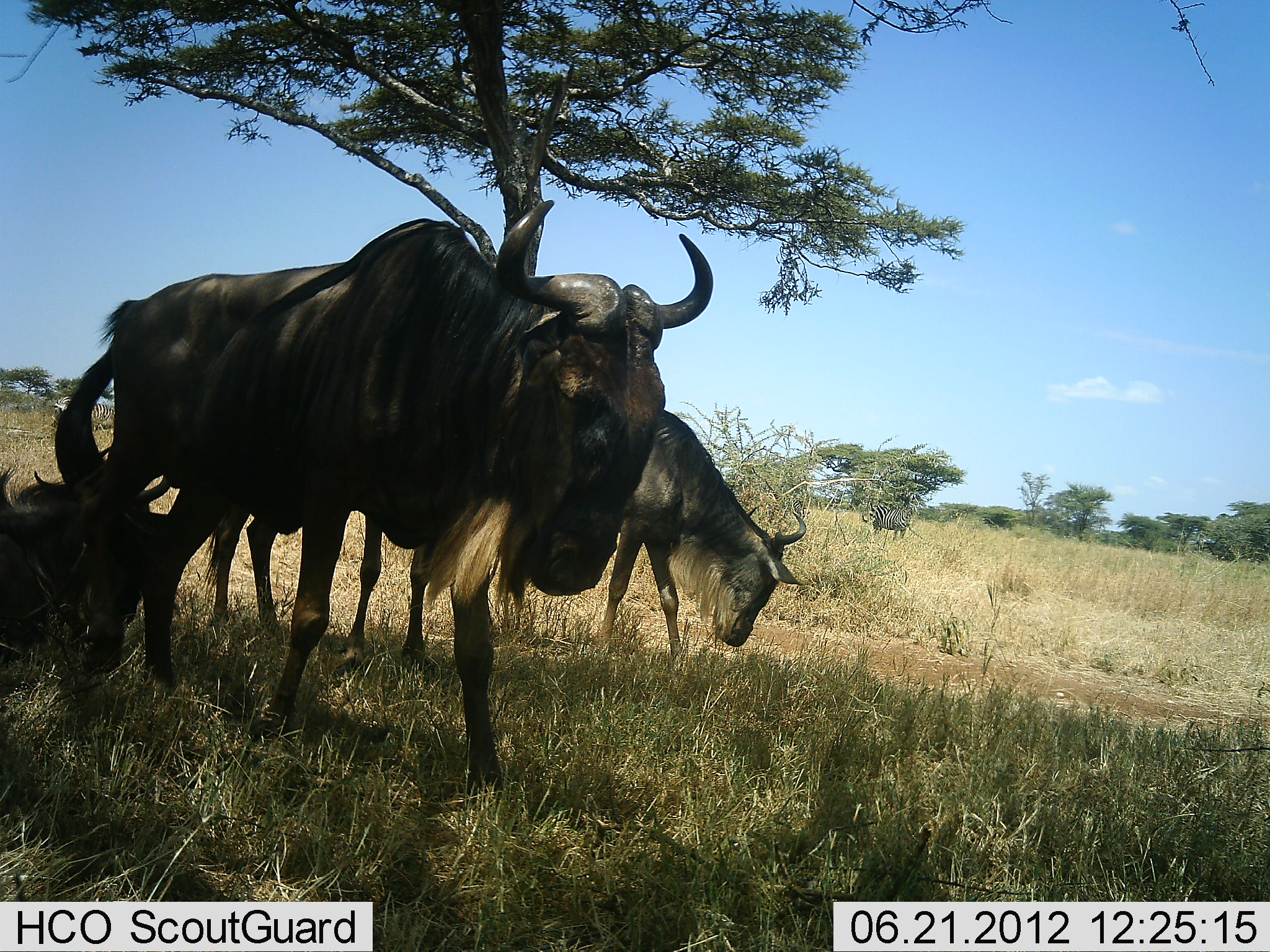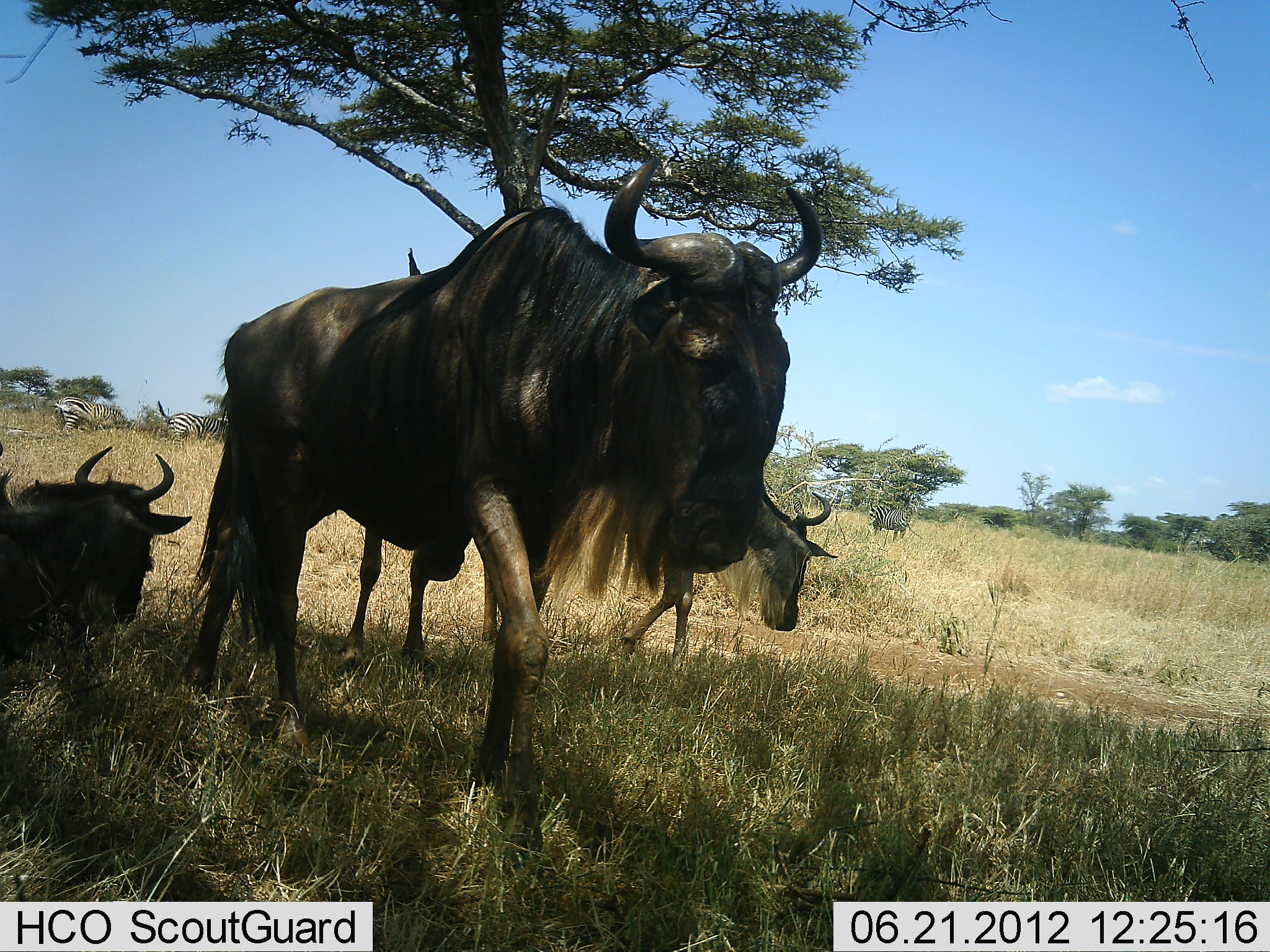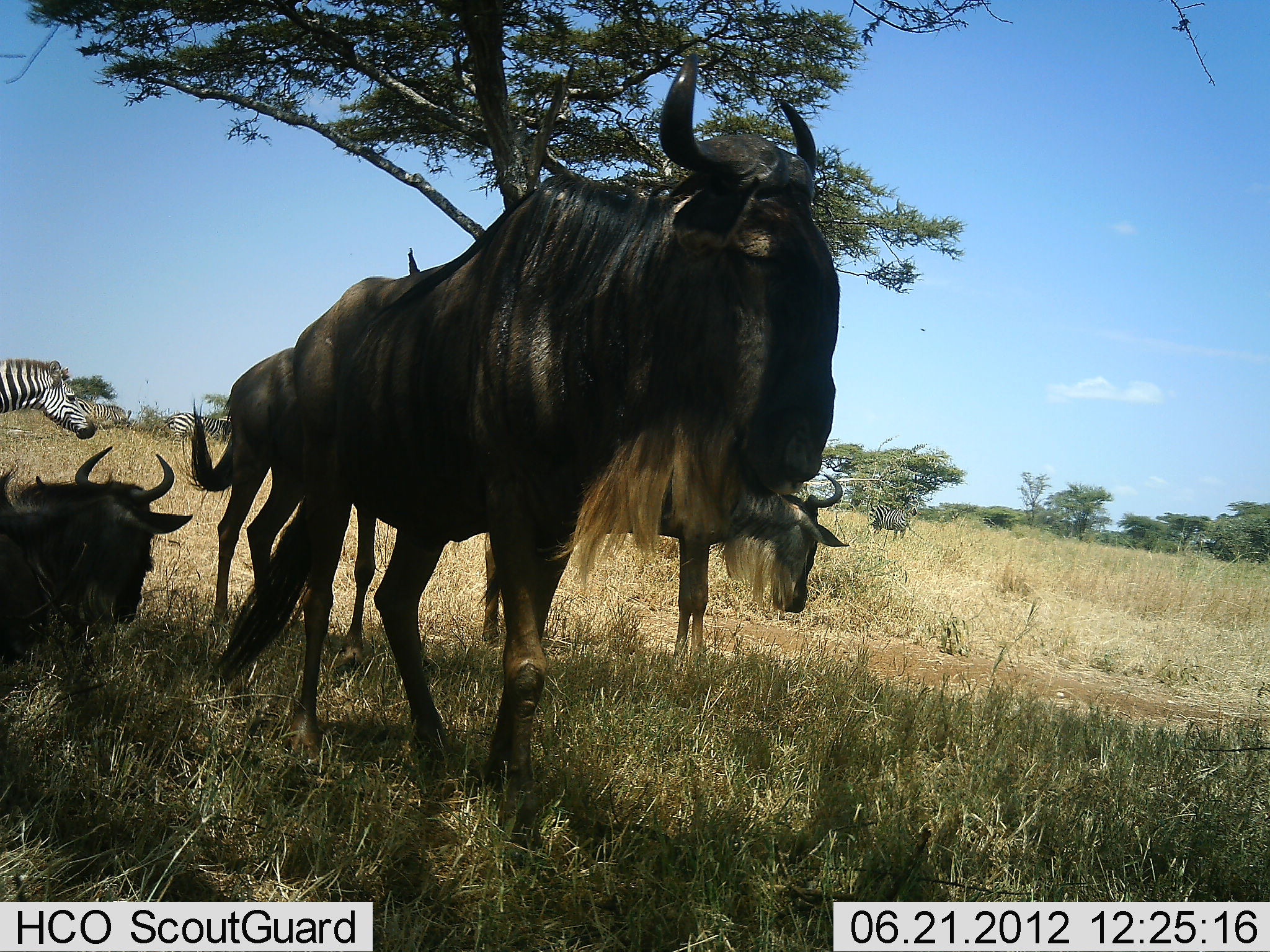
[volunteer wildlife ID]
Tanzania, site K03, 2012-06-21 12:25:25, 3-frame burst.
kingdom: Animalia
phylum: Chordata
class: Mammalia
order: Artiodactyla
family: Bovidae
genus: Connochaetes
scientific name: Connochaetes taurinus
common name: blue wildebeest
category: wildebeest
Wildebeest (blue wildebeest) (Connochaetes taurinus), count 4. Behavior (volunteer vote fractions): standing 70%, resting 90%, moving 90%, interacting 0%. Young present (vote fraction): 0%. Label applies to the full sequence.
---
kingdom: Animalia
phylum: Chordata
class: Mammalia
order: Perissodactyla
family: Equidae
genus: Equus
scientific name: Equus quagga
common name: plains zebra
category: zebra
Zebra (plains zebra) (Equus quagga), count 4. Behavior (volunteer vote fractions): standing 70%, resting 0%, moving 80%, interacting 0%. Young present (vote fraction): 0%. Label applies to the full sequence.